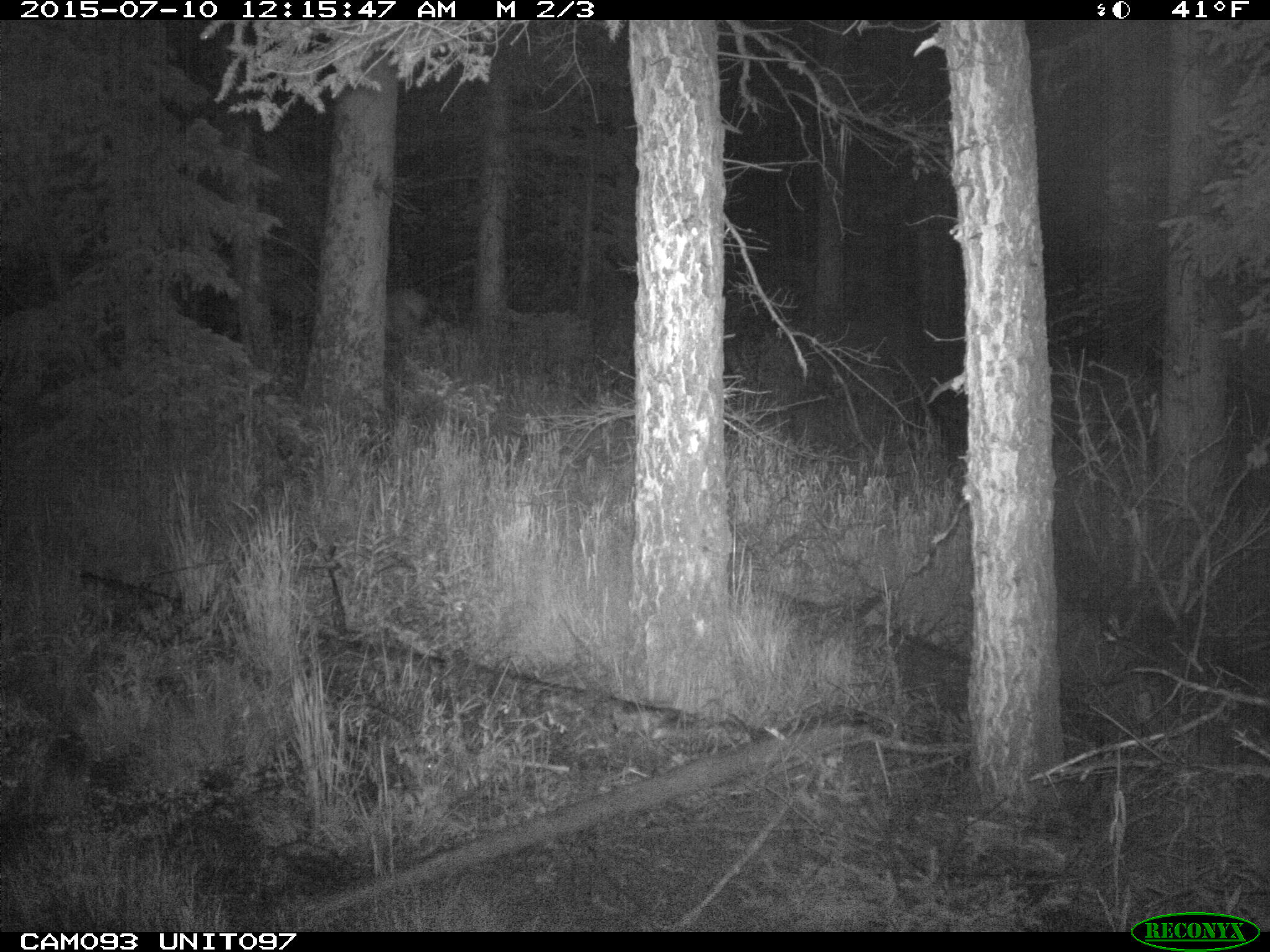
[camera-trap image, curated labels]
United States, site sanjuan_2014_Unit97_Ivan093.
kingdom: Animalia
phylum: Chordata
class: Mammalia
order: Artiodactyla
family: Cervidae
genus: Cervus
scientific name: Cervus elaphus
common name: red deer